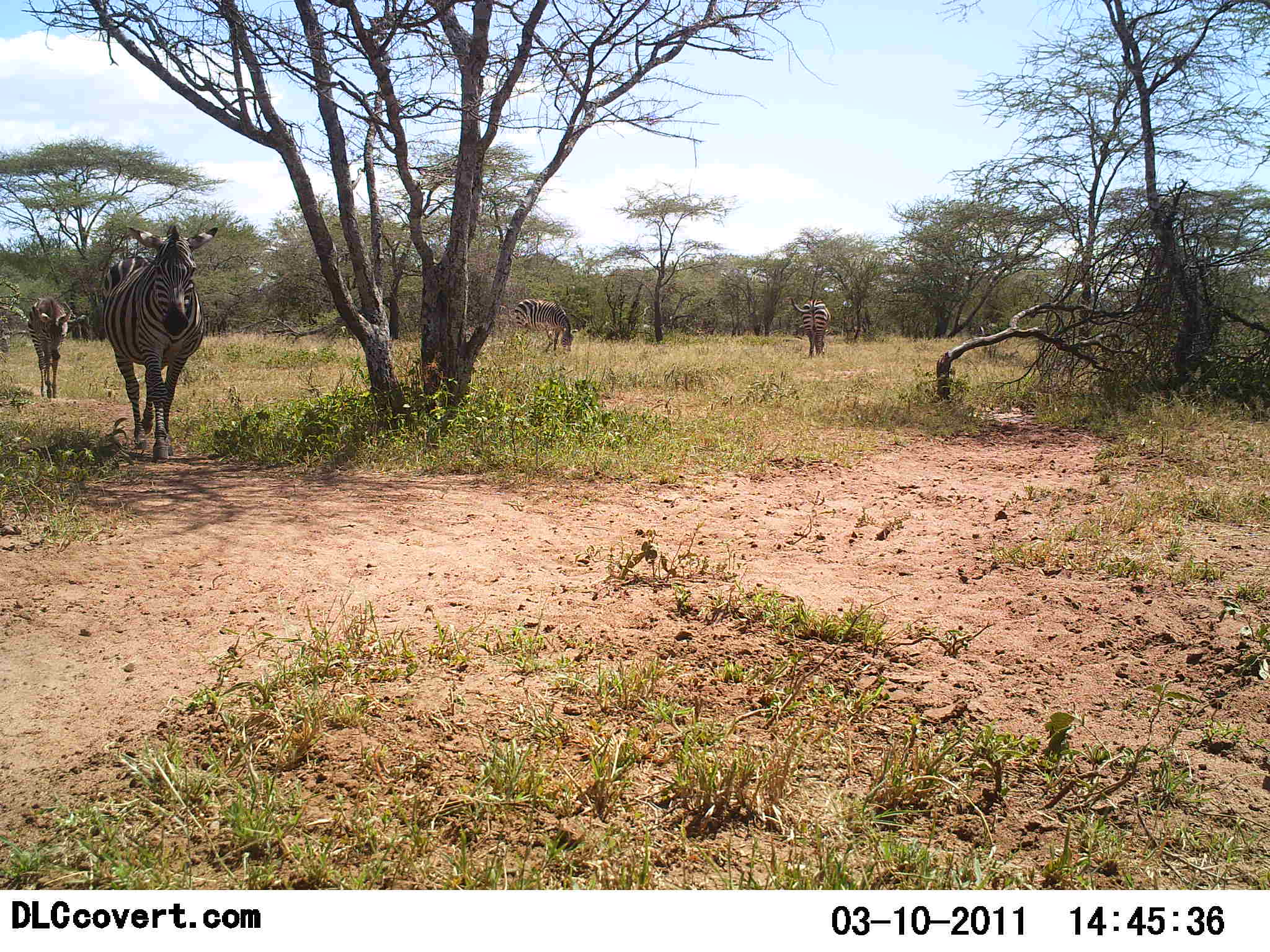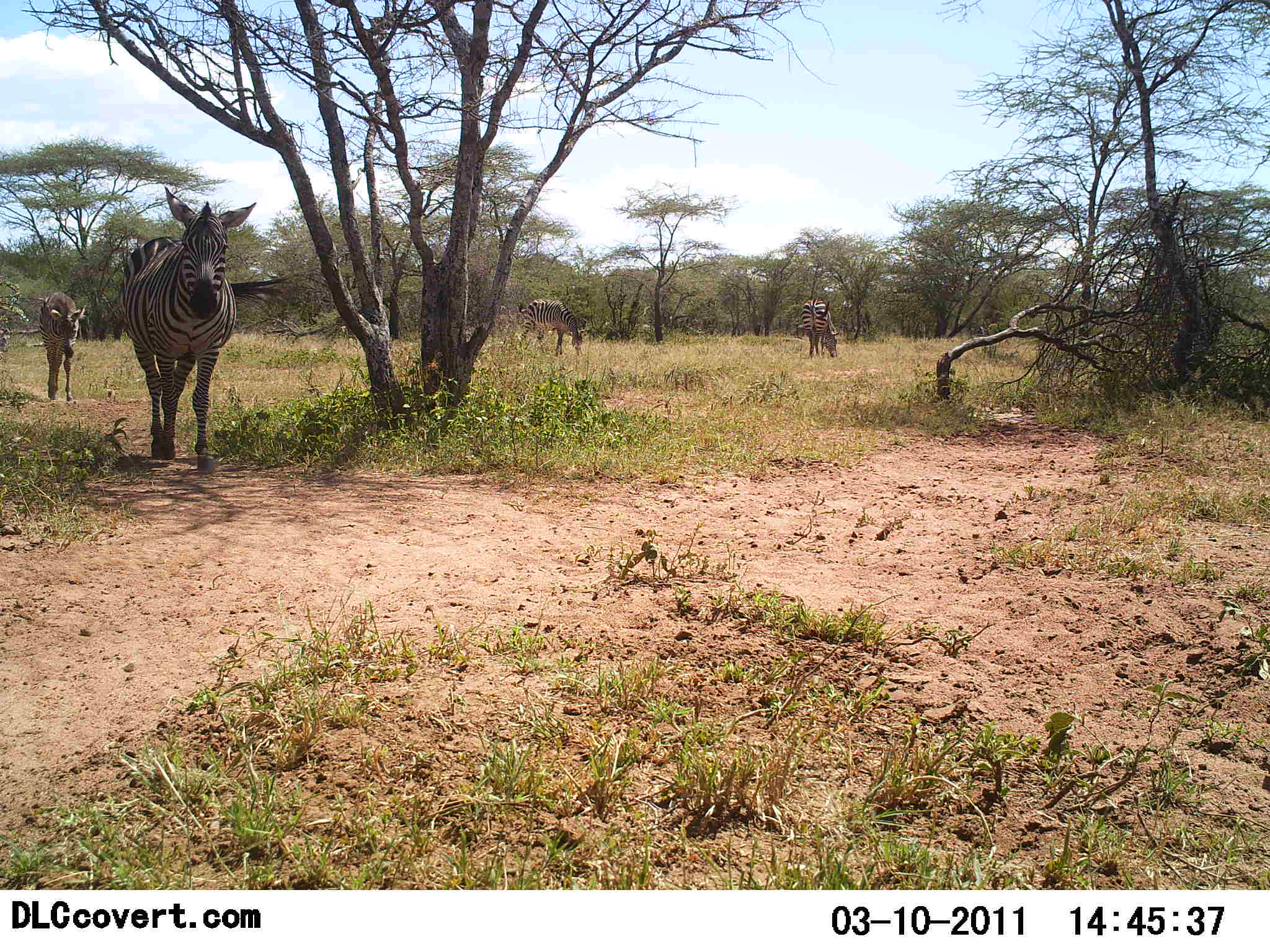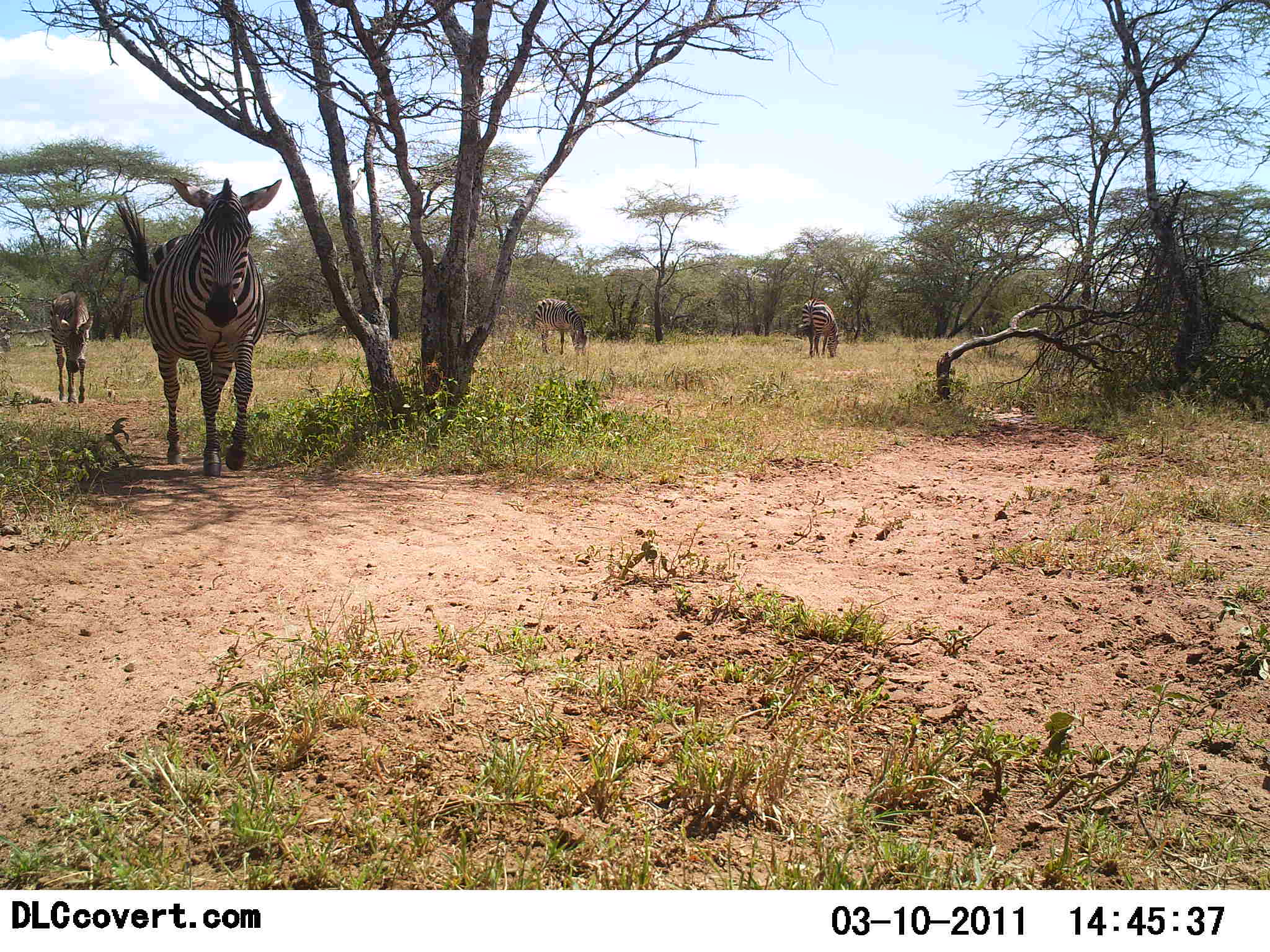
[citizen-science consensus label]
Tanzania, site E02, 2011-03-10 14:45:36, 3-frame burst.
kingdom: Animalia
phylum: Chordata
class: Mammalia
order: Perissodactyla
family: Equidae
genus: Equus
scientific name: Equus quagga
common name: plains zebra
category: zebra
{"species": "zebra (plains zebra) (Equus quagga)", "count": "4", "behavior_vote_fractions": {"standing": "23%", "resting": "0%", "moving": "85%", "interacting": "0%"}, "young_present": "8%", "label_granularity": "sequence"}